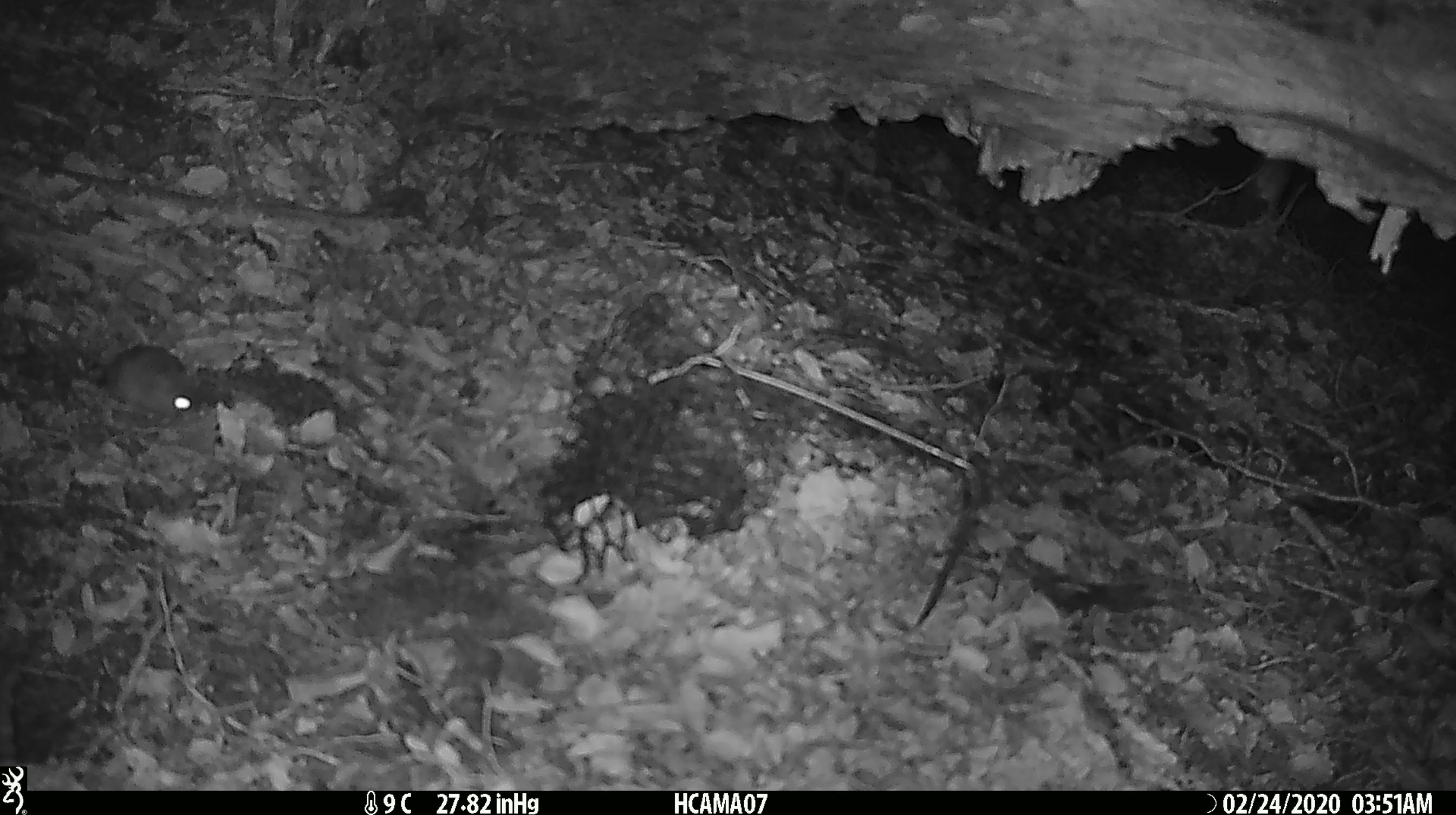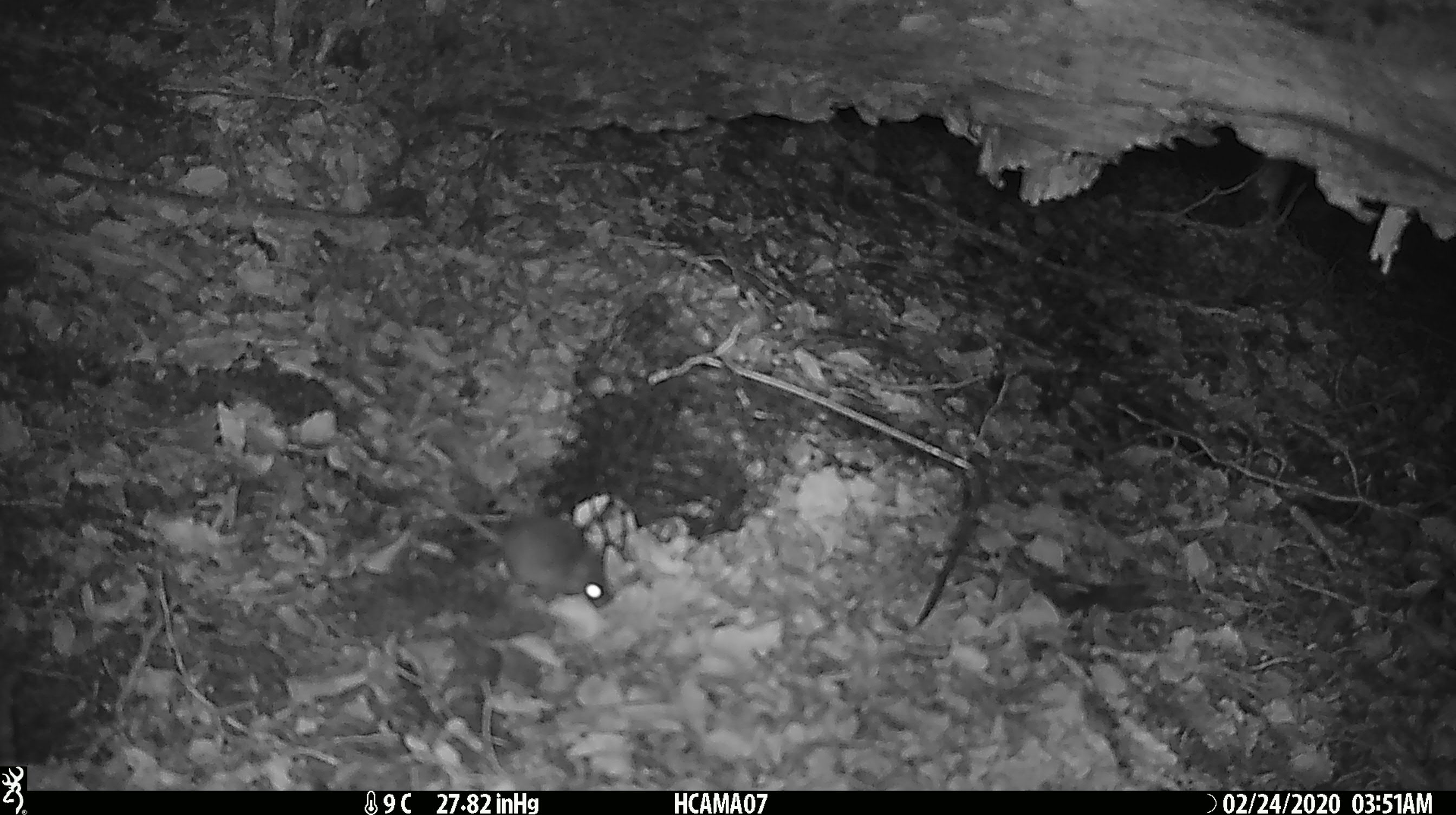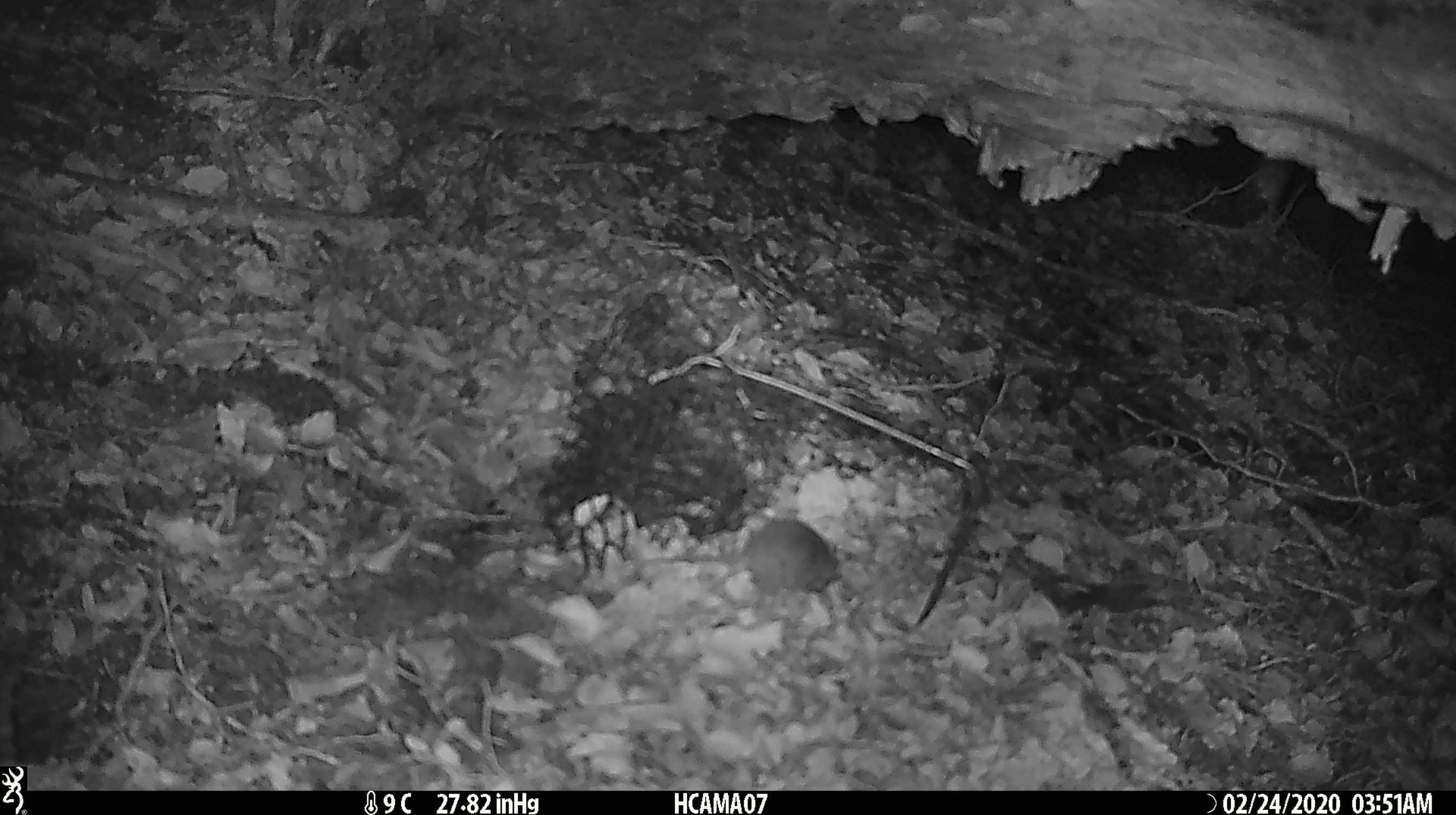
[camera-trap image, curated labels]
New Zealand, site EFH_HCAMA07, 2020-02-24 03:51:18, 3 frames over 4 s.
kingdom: Animalia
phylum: Chordata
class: Mammalia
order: Rodentia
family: Muridae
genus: Mus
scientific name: Mus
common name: mouse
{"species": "mouse (Mus)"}